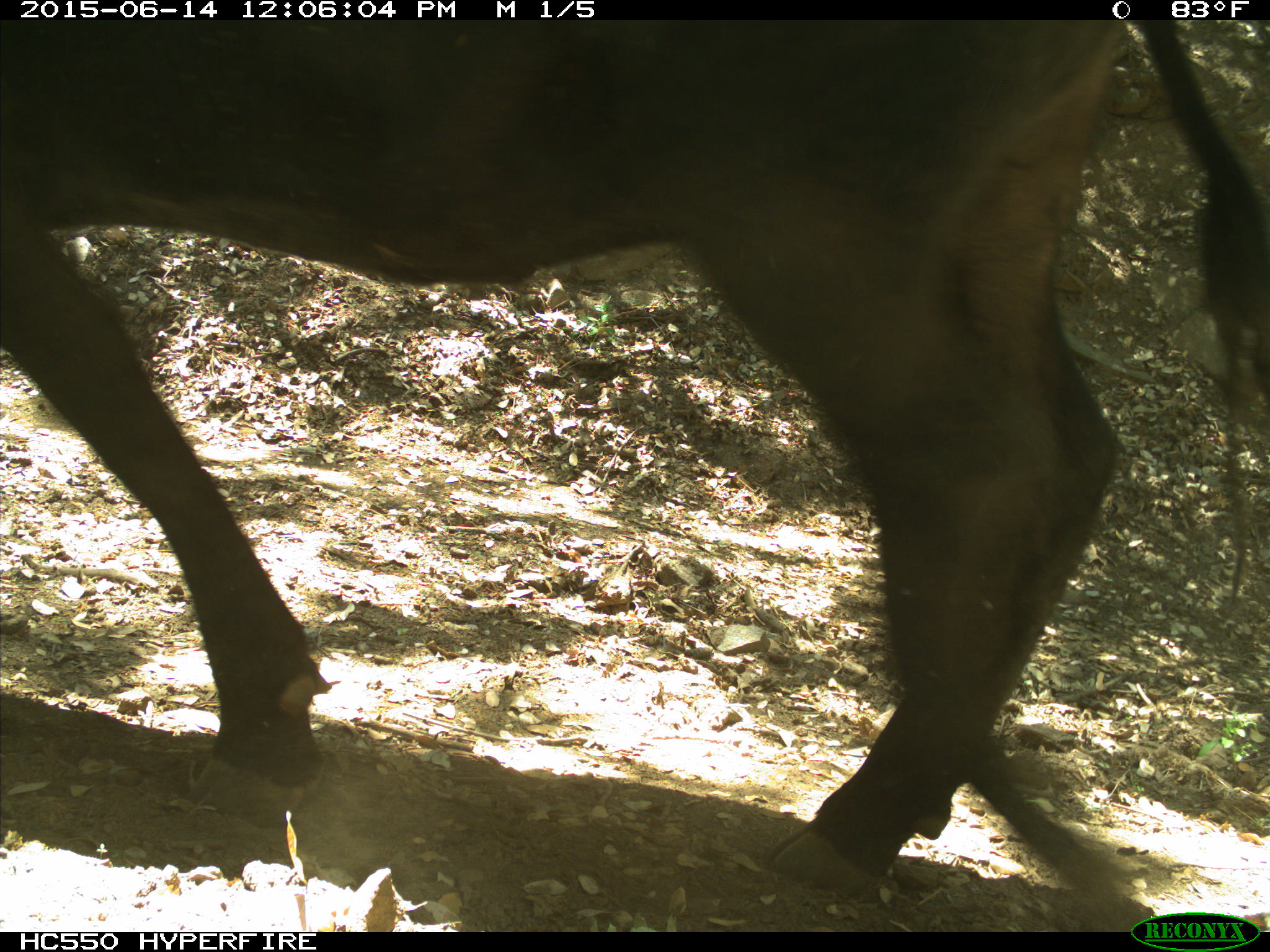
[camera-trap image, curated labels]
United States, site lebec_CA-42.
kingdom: Animalia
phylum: Chordata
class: Mammalia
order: Artiodactyla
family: Bovidae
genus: Bos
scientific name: Bos taurus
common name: domestic cow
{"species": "Bos taurus (domestic cow)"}